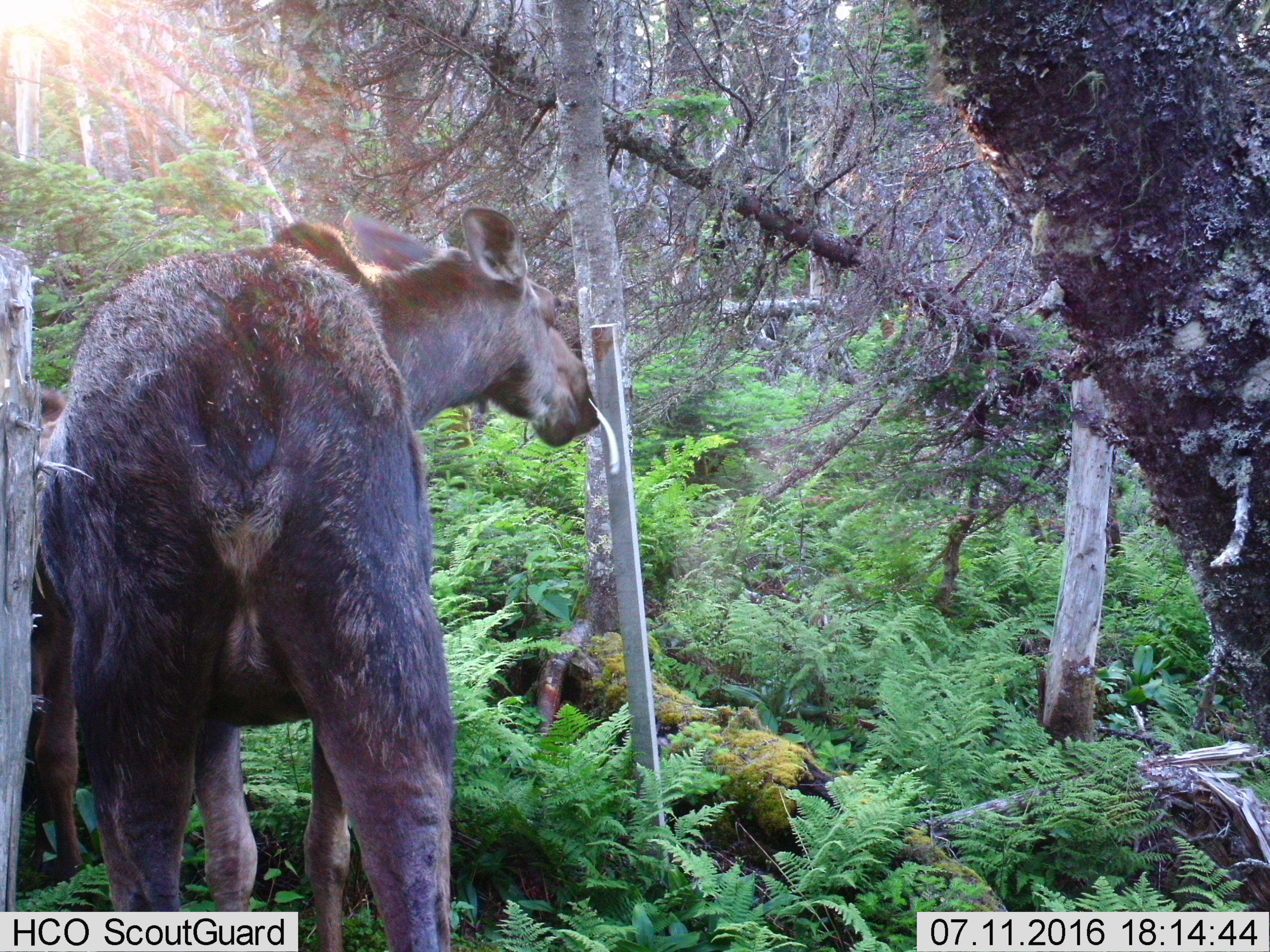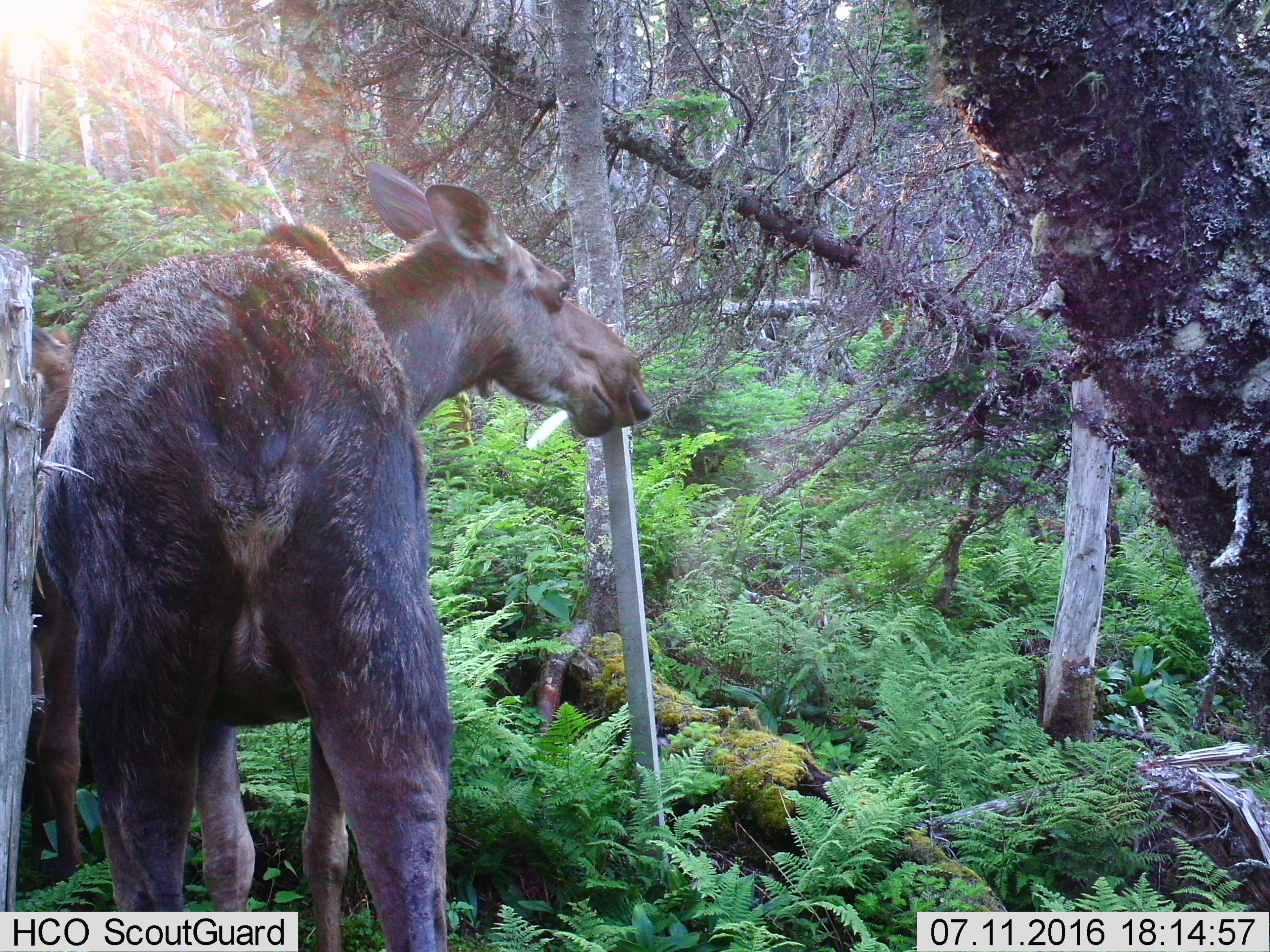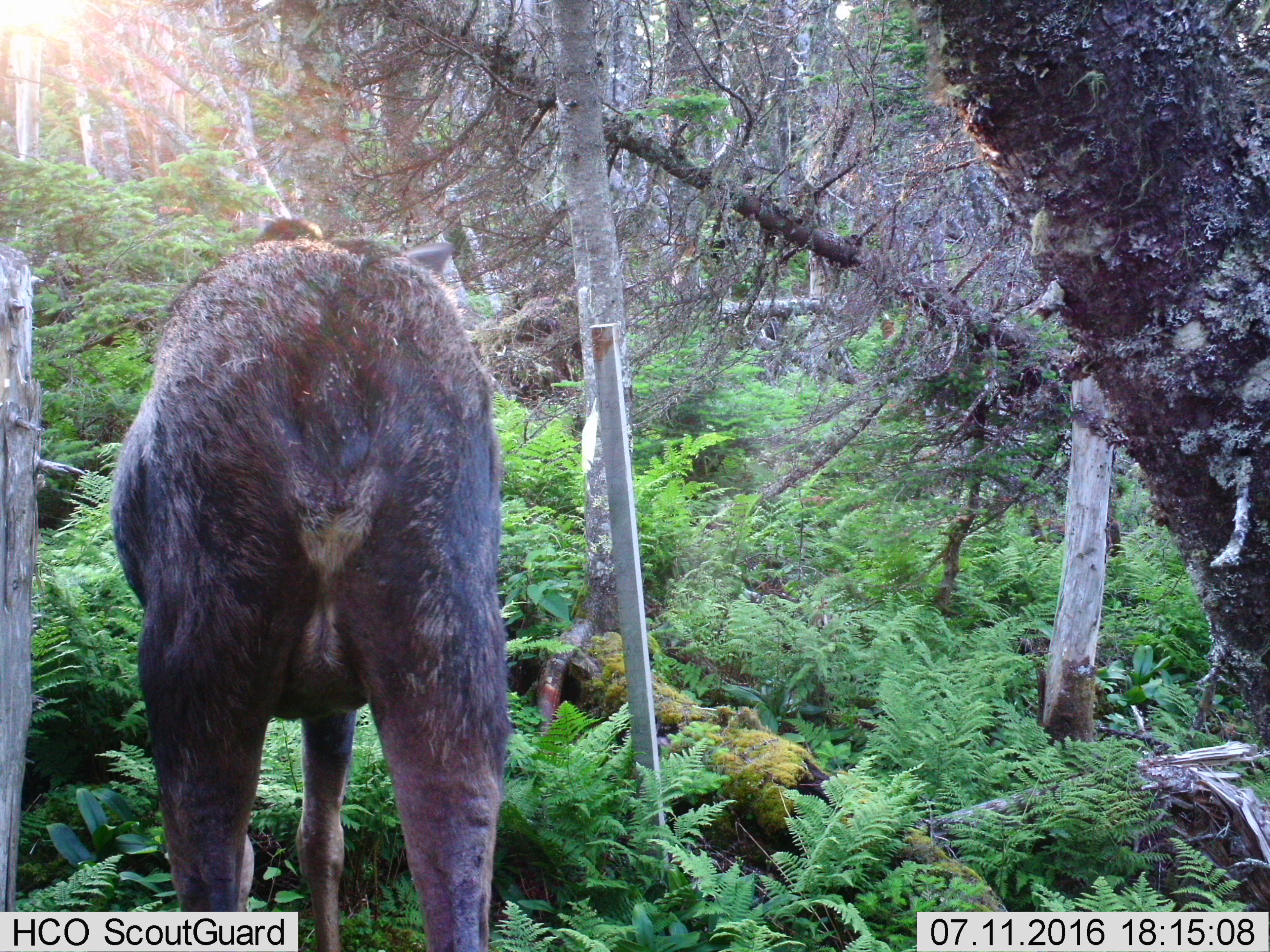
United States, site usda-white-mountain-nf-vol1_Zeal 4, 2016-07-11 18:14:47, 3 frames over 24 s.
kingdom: Animalia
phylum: Chordata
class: Mammalia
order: Artiodactyla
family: Cervidae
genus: Alces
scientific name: Alces alces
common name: moose